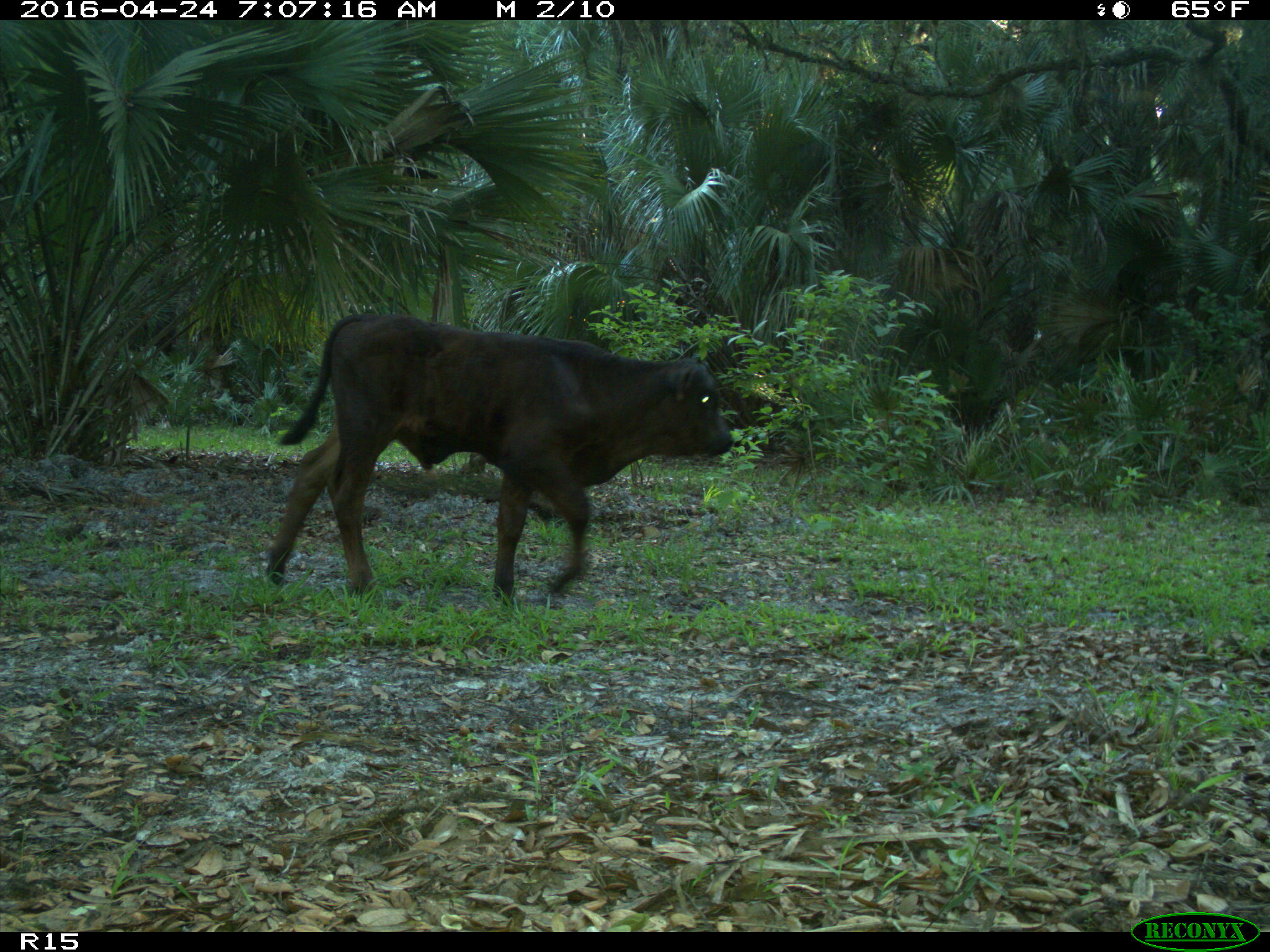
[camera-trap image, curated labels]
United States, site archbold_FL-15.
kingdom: Animalia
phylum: Chordata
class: Mammalia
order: Artiodactyla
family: Bovidae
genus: Bos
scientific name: Bos taurus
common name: domestic cow